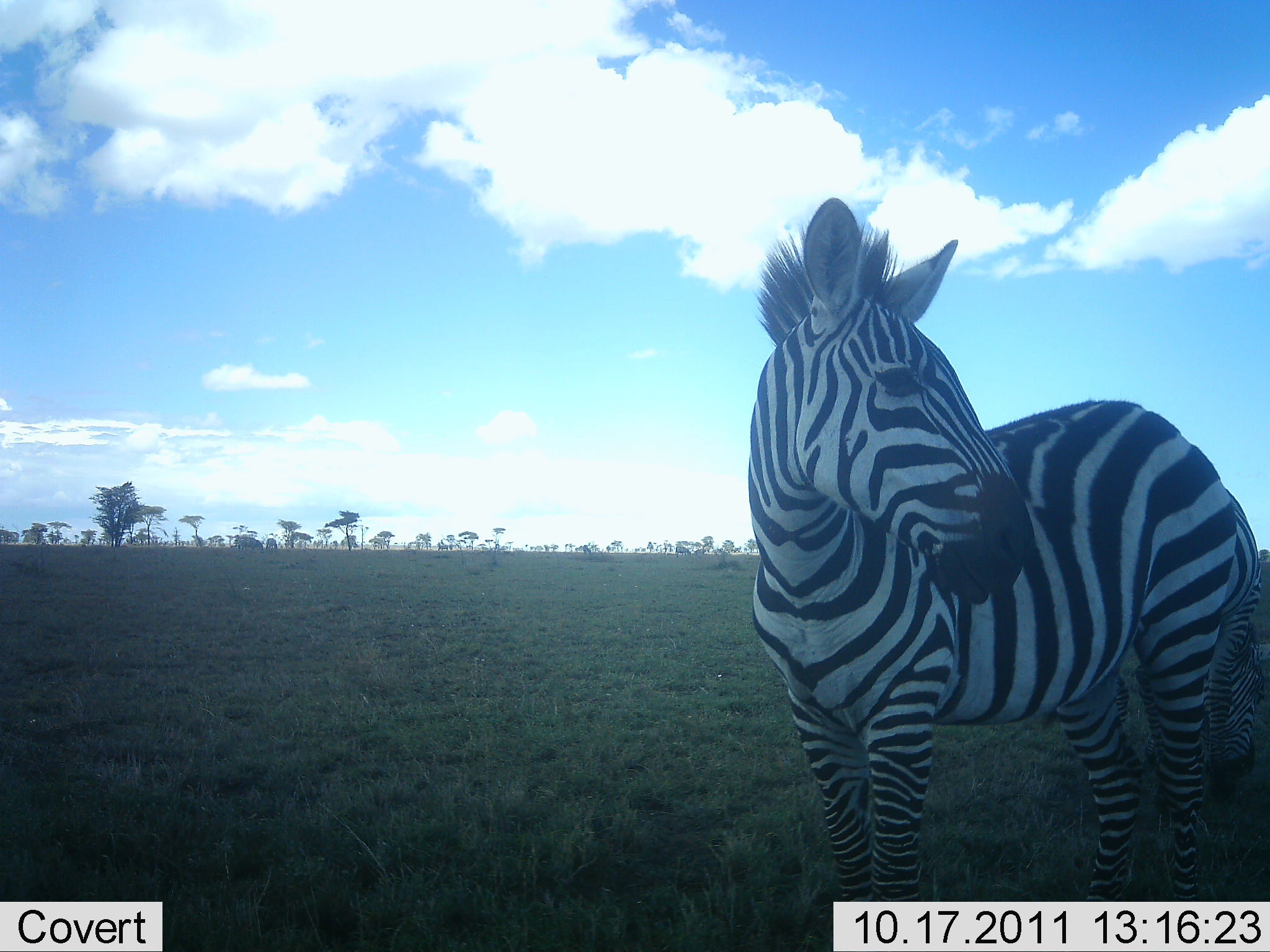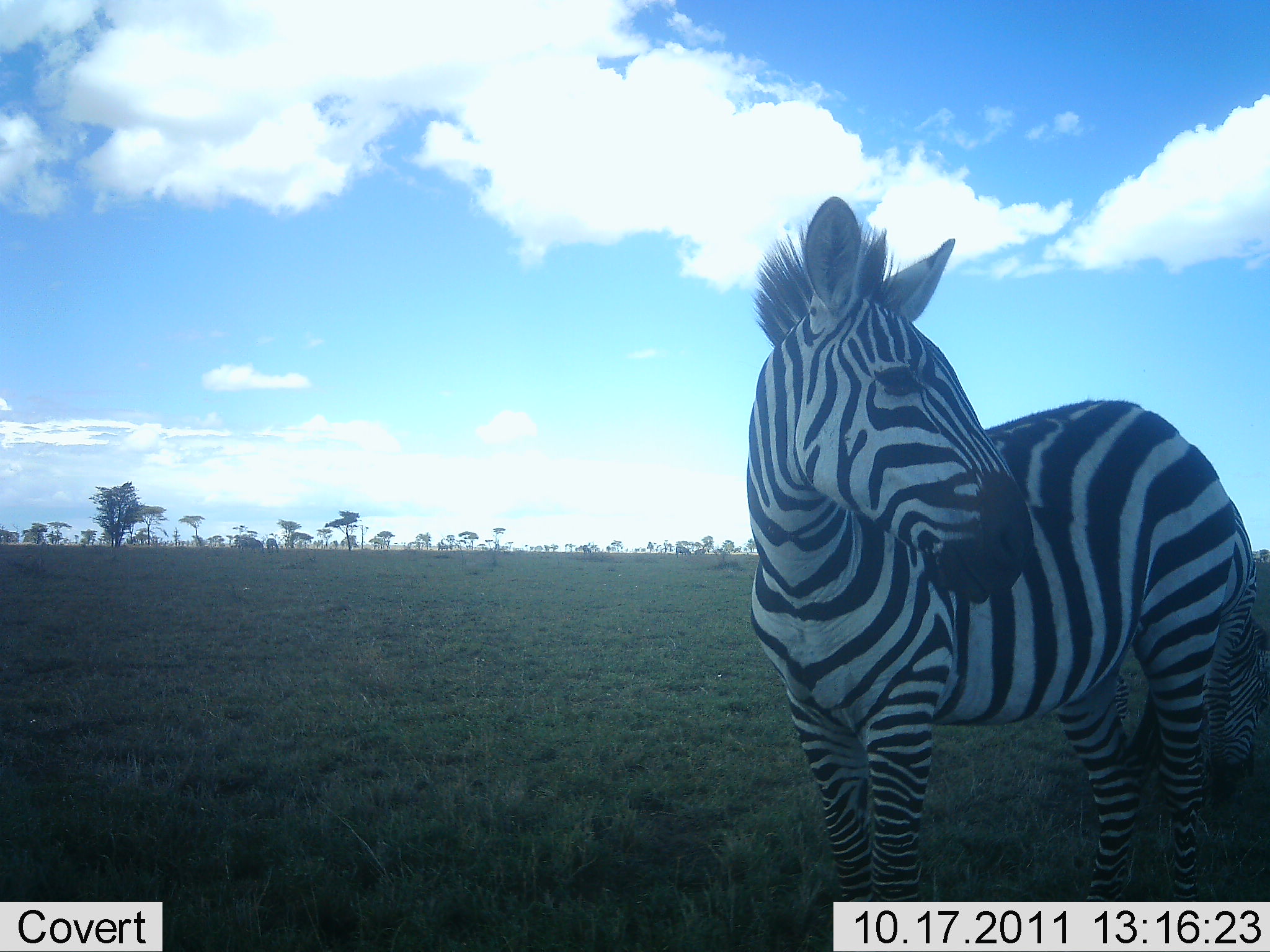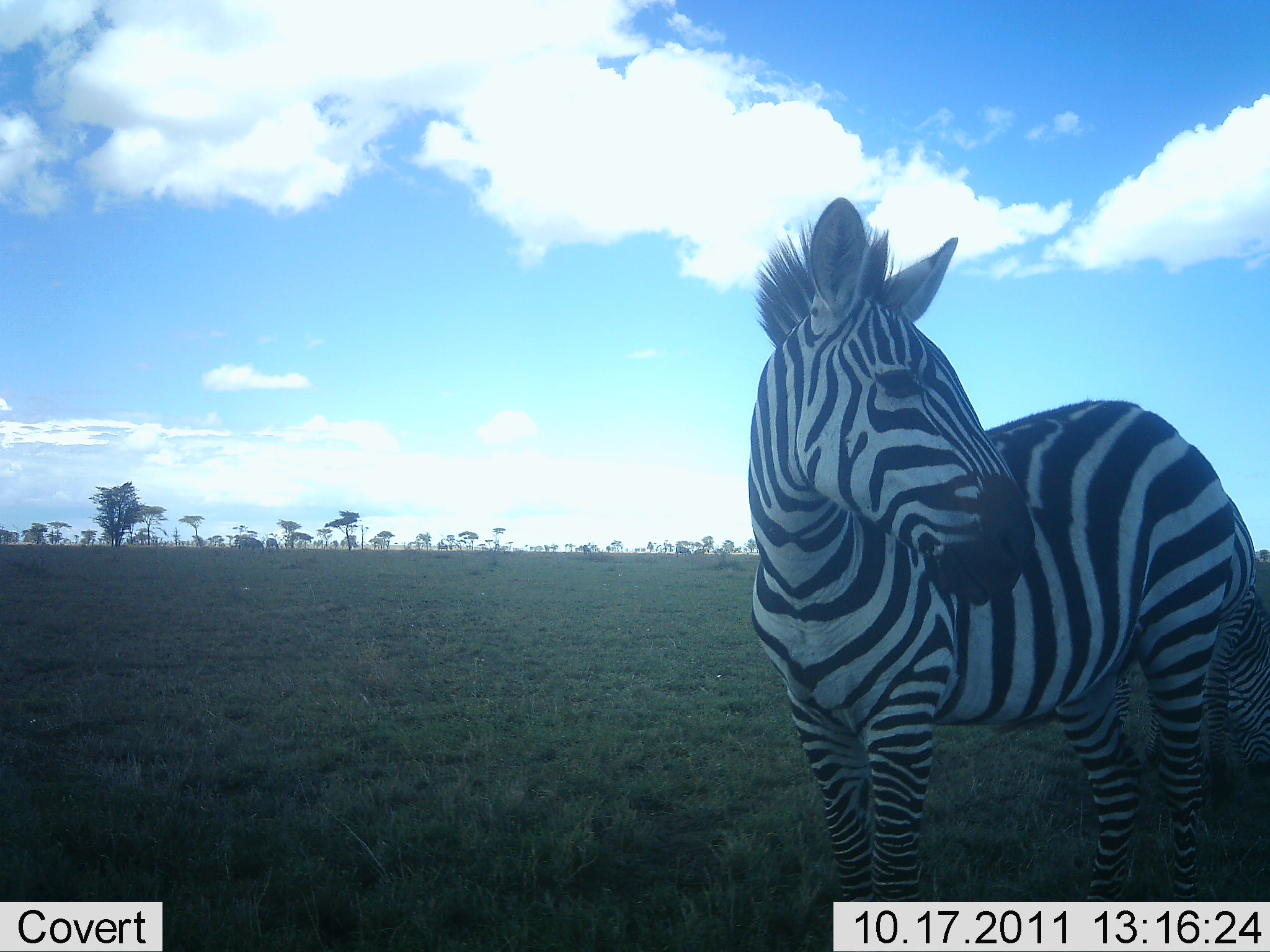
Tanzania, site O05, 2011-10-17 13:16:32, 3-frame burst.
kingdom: Animalia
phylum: Chordata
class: Mammalia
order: Perissodactyla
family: Equidae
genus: Equus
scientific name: Equus quagga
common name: plains zebra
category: zebra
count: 1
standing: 100%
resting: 0%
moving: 0%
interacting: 0%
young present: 9%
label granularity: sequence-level